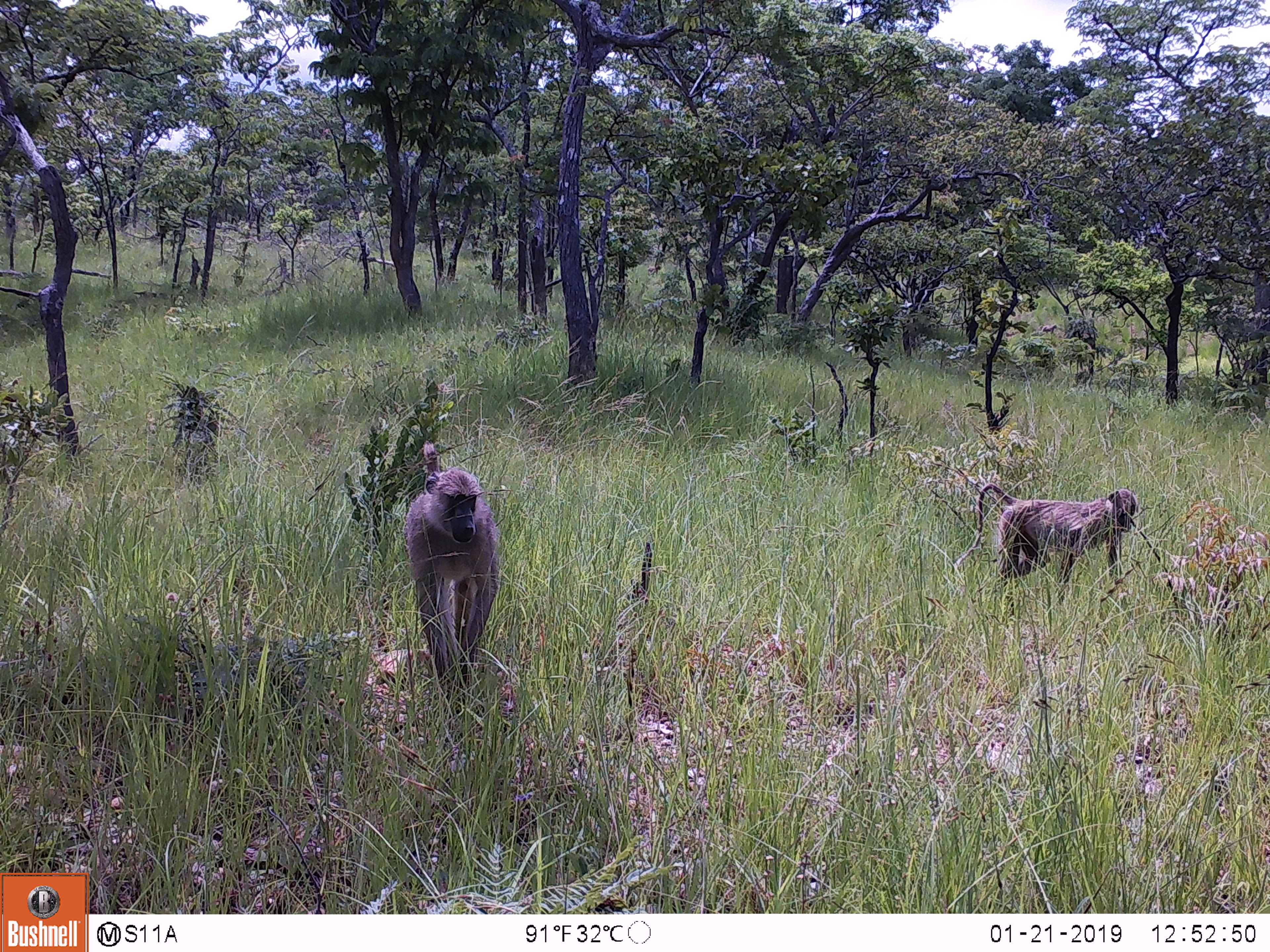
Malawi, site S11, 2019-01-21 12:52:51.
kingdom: Animalia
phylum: Chordata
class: Mammalia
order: Primates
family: Cercopithecidae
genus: Papio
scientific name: Papio cynocephalus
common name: yellow baboon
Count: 2.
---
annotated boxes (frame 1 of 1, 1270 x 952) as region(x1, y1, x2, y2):
yellow baboon: region(400, 461, 507, 727); region(963, 473, 1163, 594)